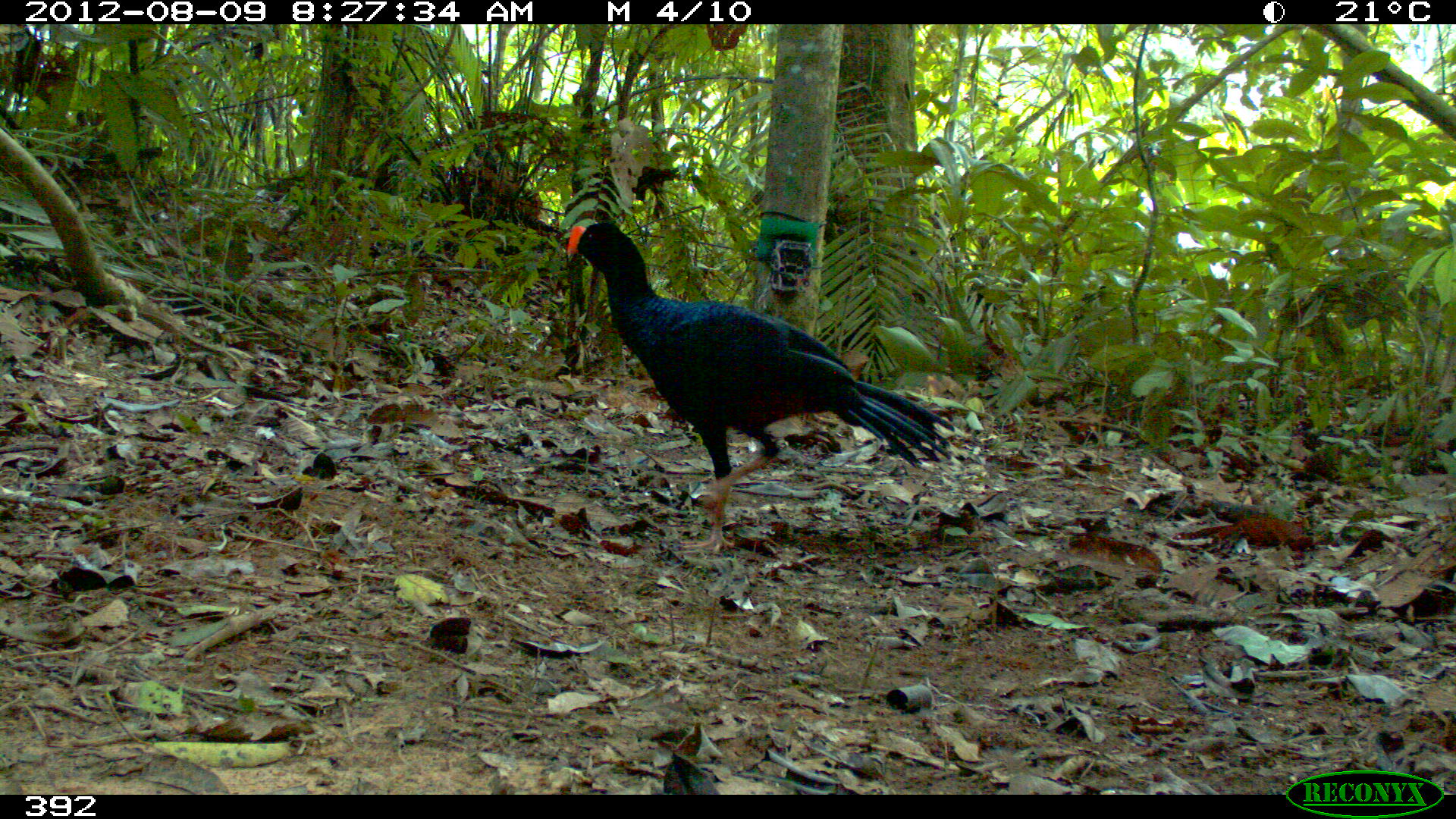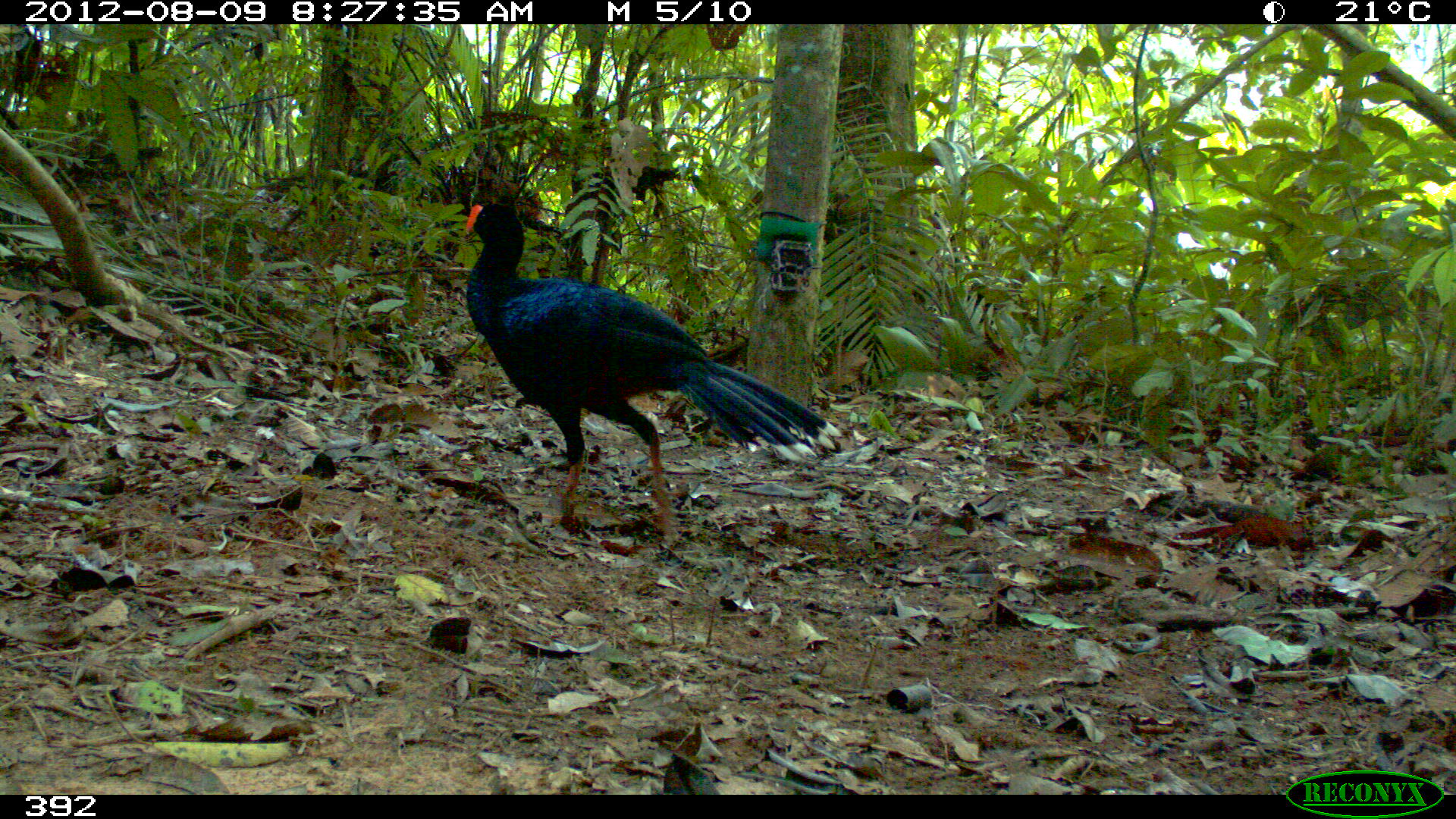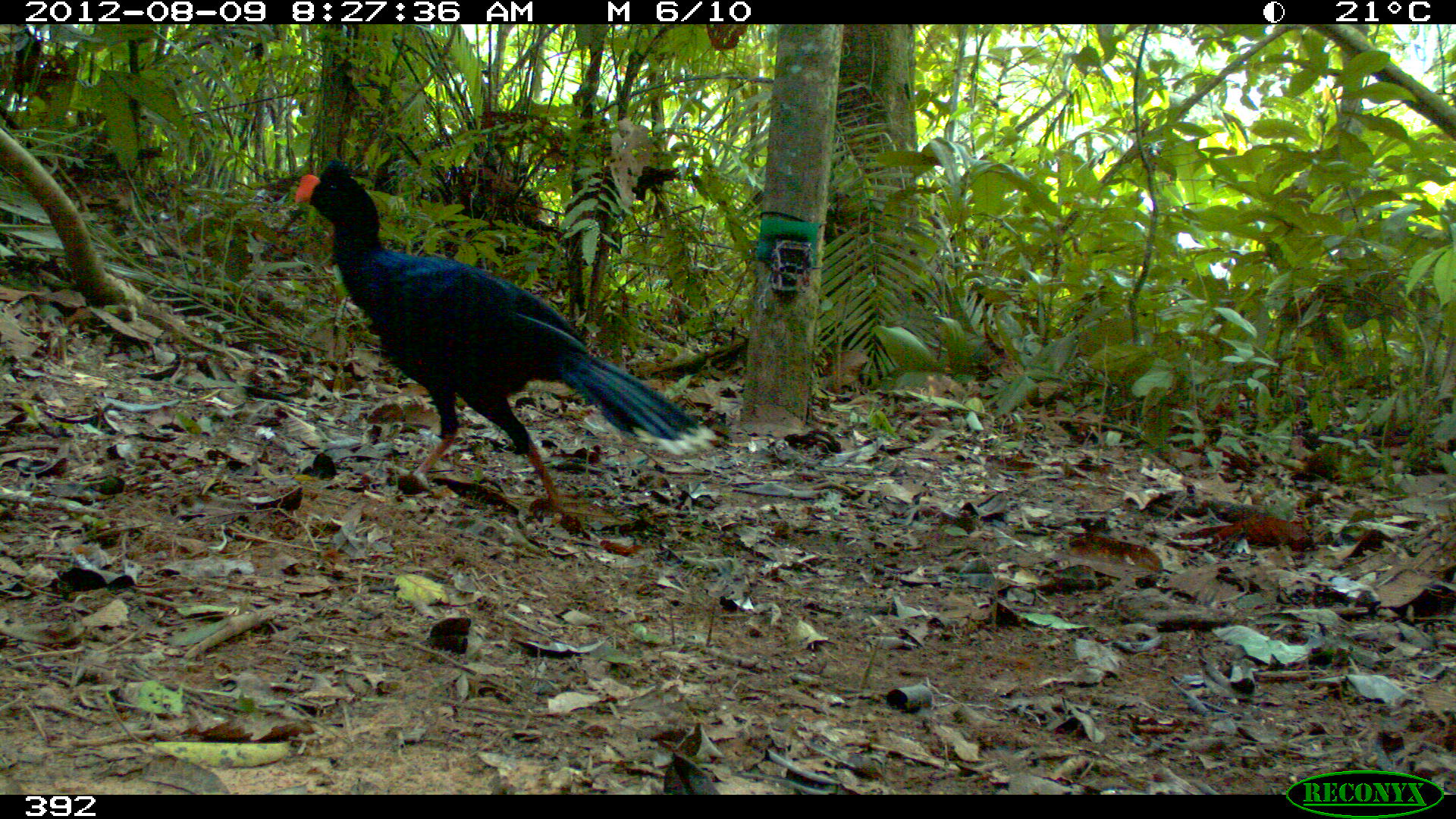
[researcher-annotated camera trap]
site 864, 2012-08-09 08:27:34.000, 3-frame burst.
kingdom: Animalia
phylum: Chordata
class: Aves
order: Galliformes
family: Cracidae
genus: Mitu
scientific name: Mitu tuberosum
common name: razor-billed curassow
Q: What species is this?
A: Mitu tuberosum (razor-billed curassow).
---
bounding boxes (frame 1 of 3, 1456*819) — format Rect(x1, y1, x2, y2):
mitu tuberosum: Rect(565, 220, 955, 556)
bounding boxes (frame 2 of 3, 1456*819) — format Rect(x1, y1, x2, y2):
mitu tuberosum: Rect(462, 200, 843, 540)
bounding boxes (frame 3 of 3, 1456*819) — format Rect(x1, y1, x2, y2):
mitu tuberosum: Rect(293, 160, 716, 514)